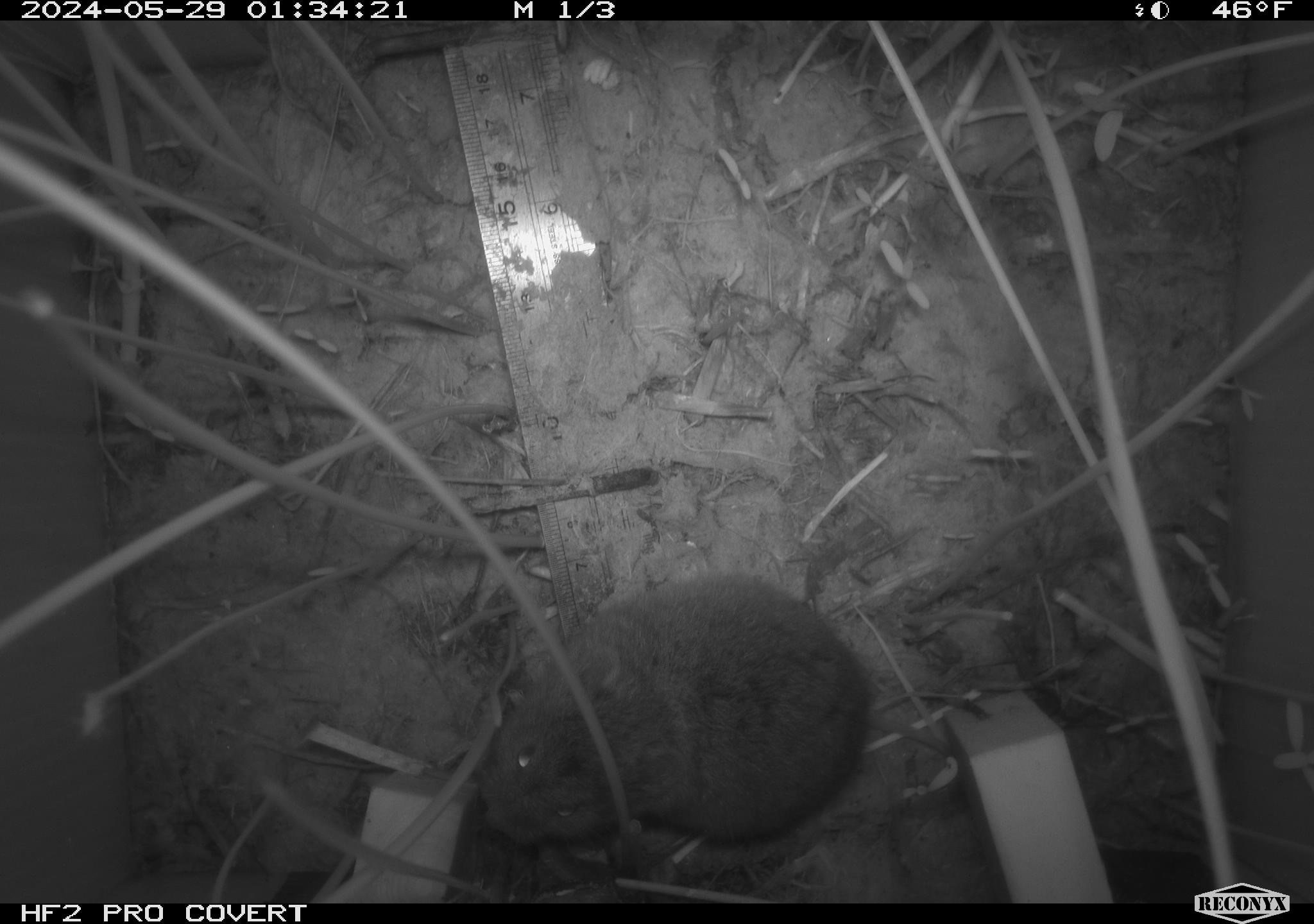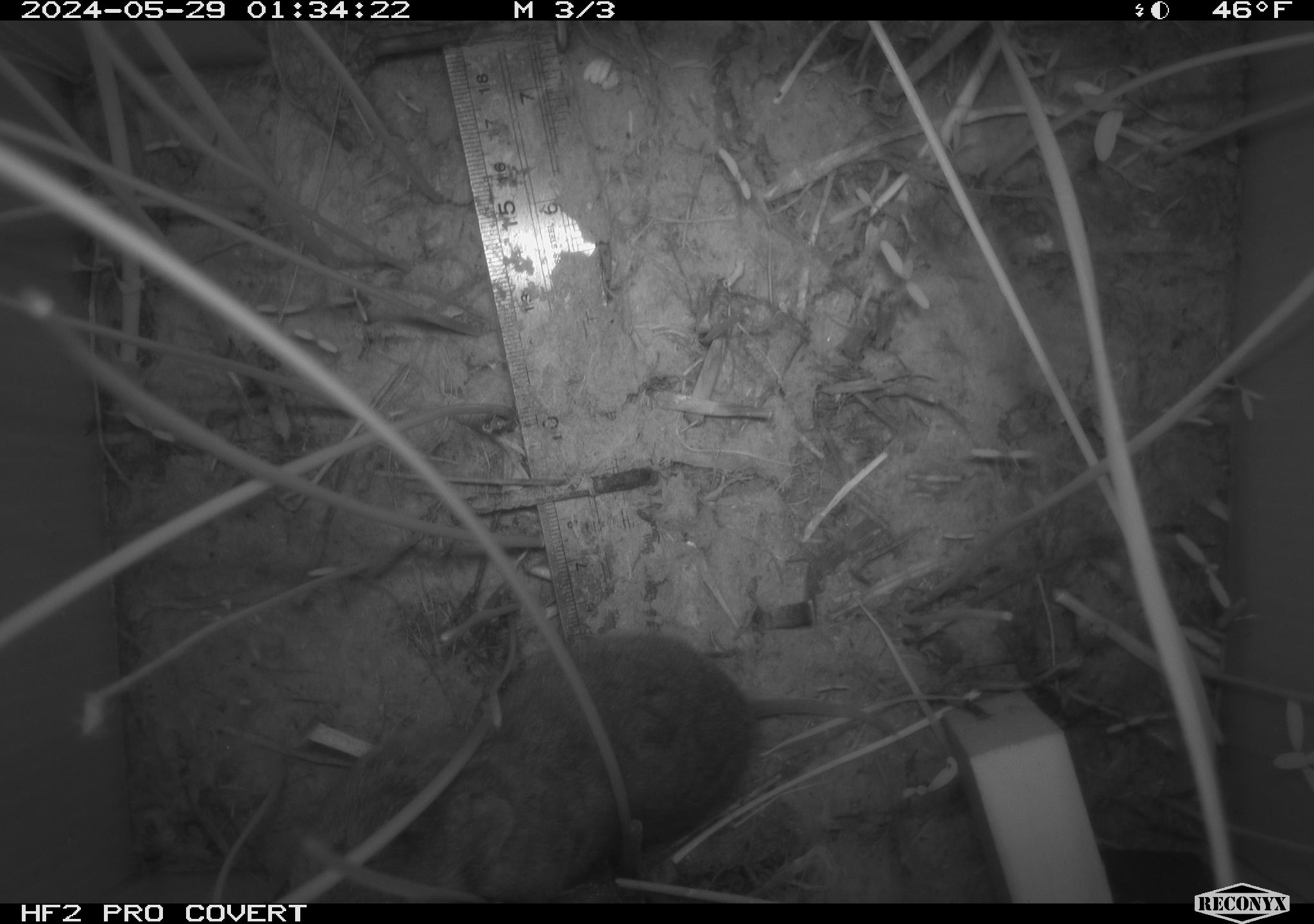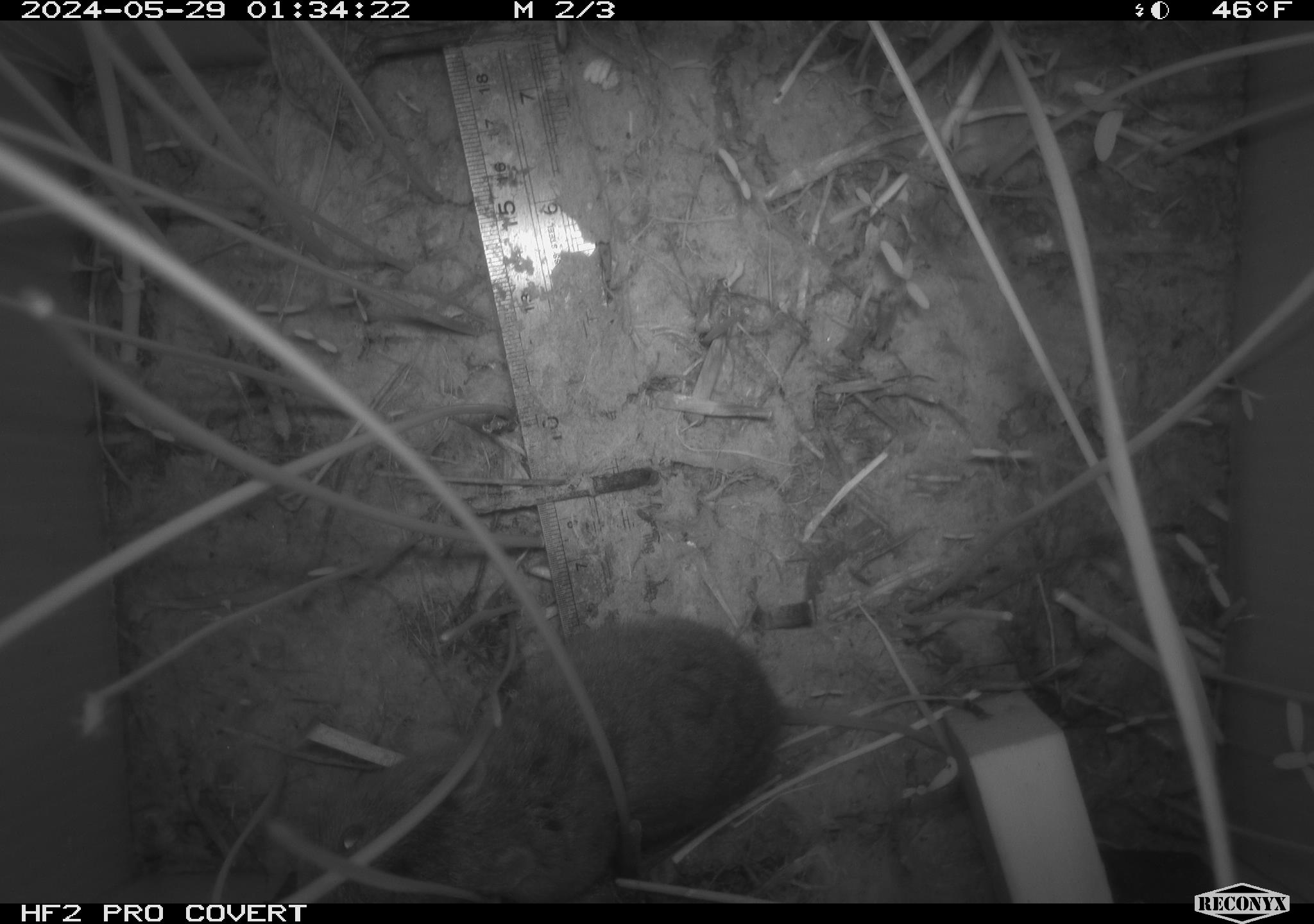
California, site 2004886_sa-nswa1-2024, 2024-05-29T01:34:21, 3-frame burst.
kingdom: Animalia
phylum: Chordata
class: Mammalia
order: Rodentia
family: Cricetidae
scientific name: Arvicolinae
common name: voles, lemmings, and muskrats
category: arvicolinae subfamily